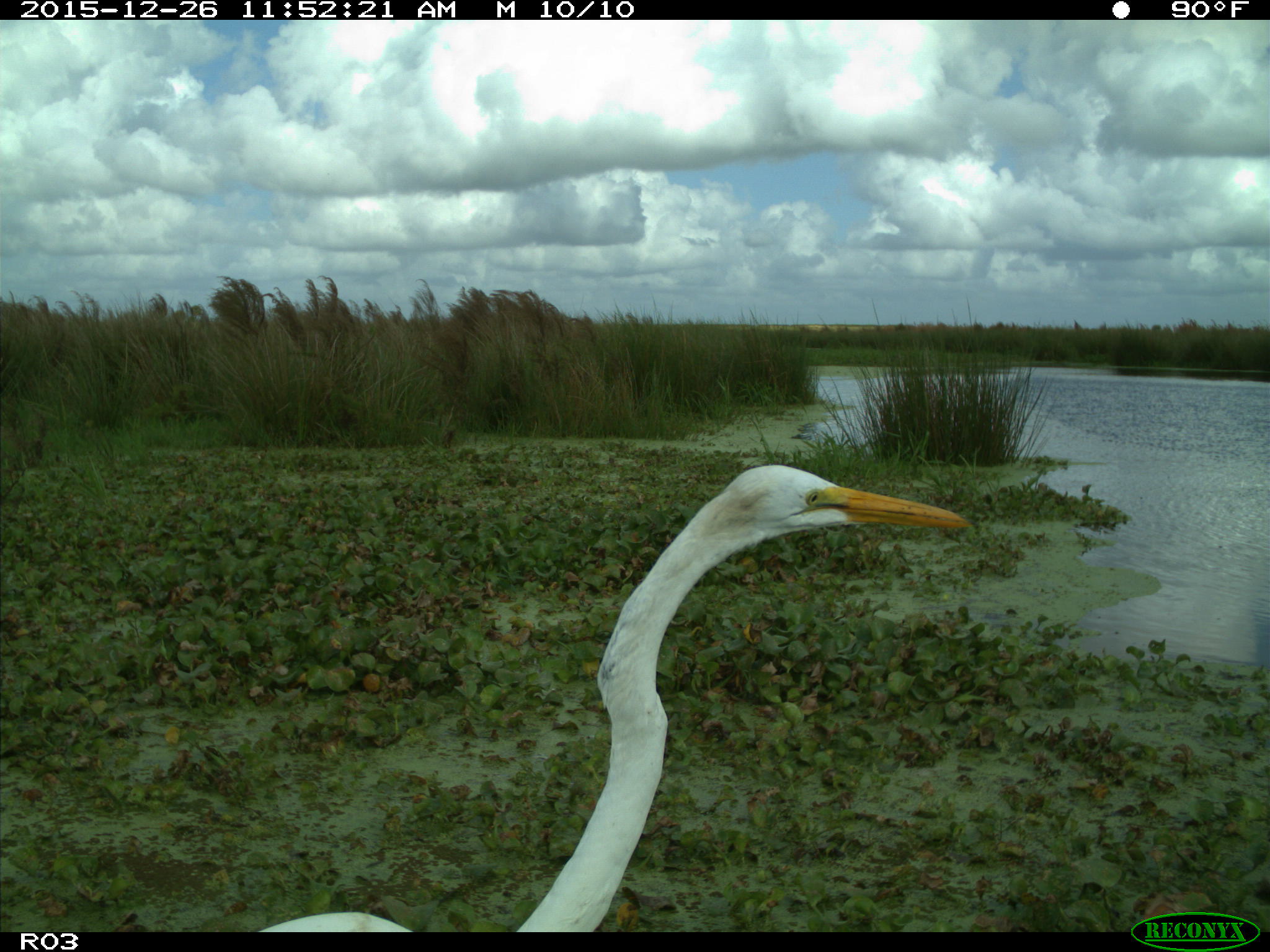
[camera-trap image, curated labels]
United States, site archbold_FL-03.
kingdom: Animalia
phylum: Chordata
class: Aves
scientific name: Aves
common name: birds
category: unidentified bird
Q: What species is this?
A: Unidentified bird (birds) (Aves).